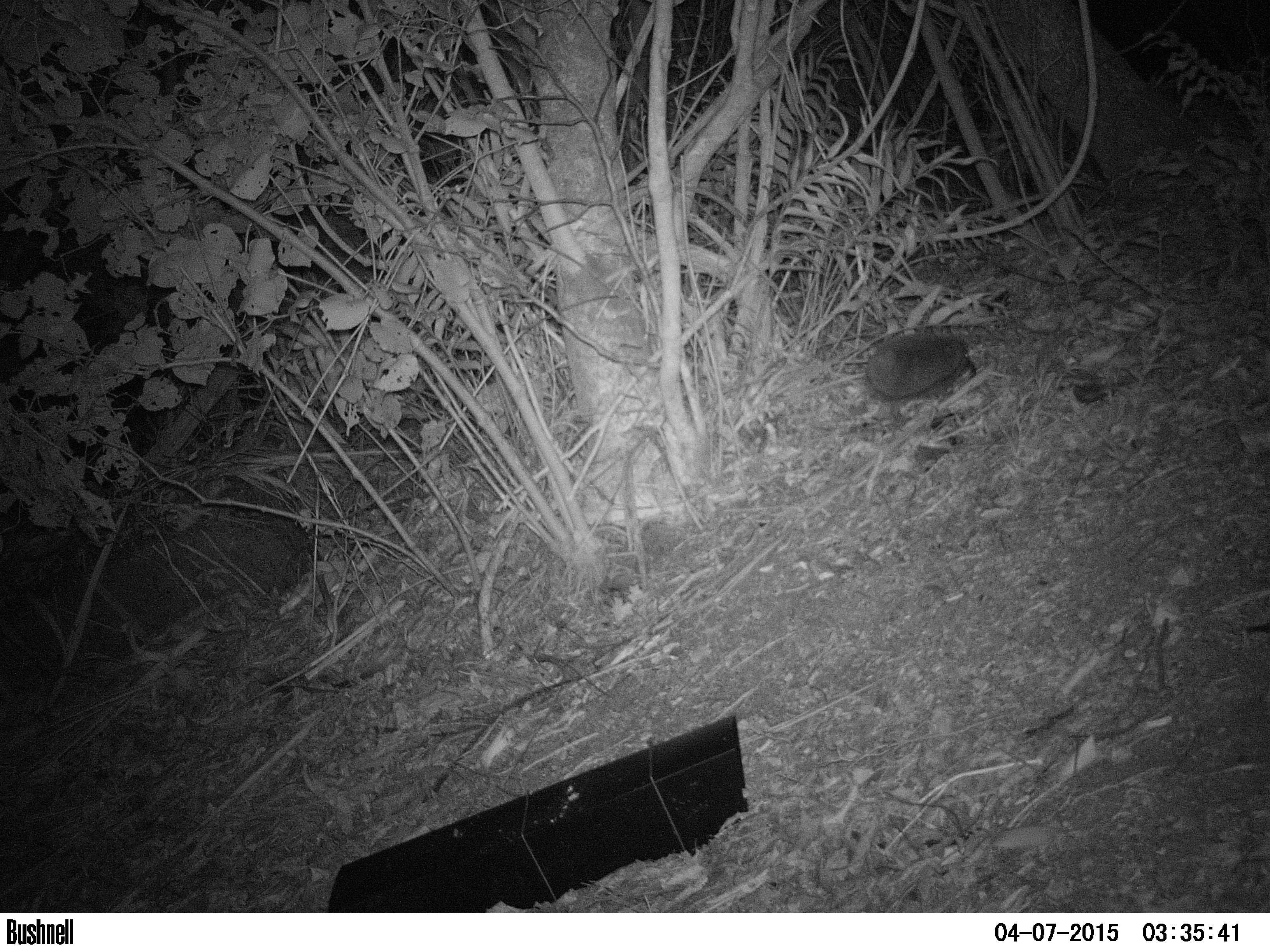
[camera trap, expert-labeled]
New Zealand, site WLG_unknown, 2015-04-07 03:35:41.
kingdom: Animalia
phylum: Chordata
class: Mammalia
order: Eulipotyphla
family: Erinaceidae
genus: Erinaceus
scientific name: Erinaceus europaeus europaeus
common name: european hedgehog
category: hedgehog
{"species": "hedgehog (european hedgehog) (Erinaceus europaeus europaeus)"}